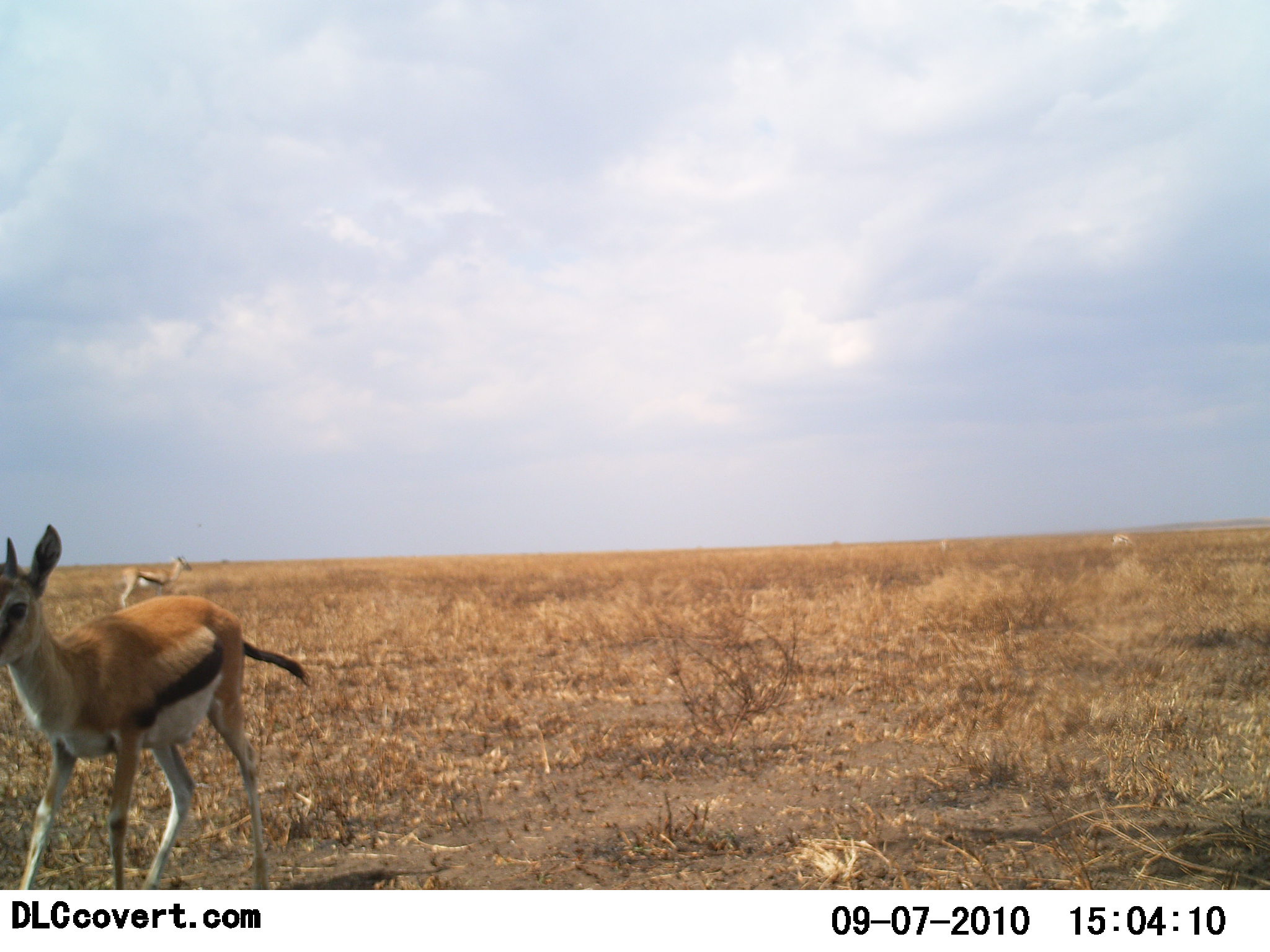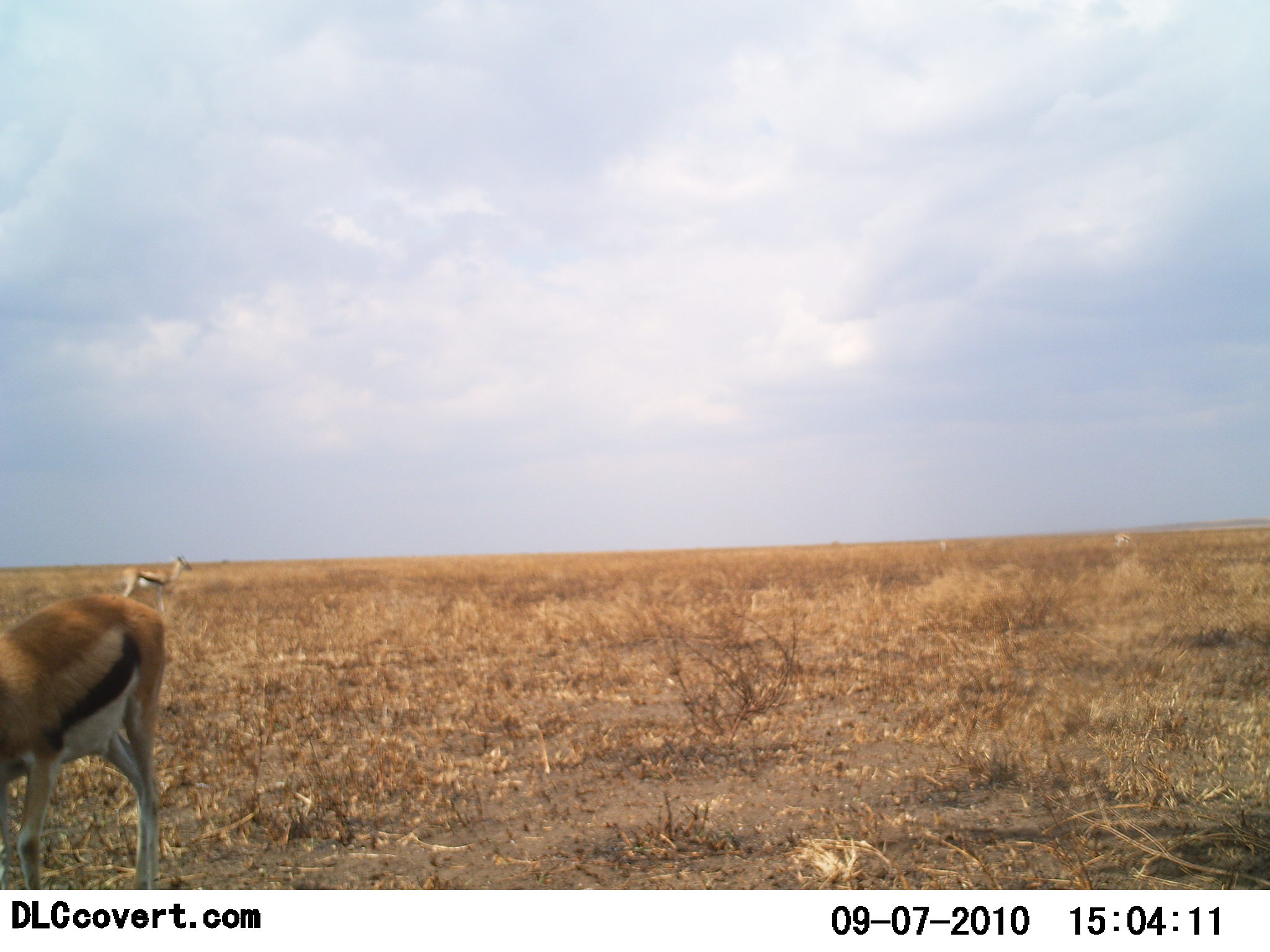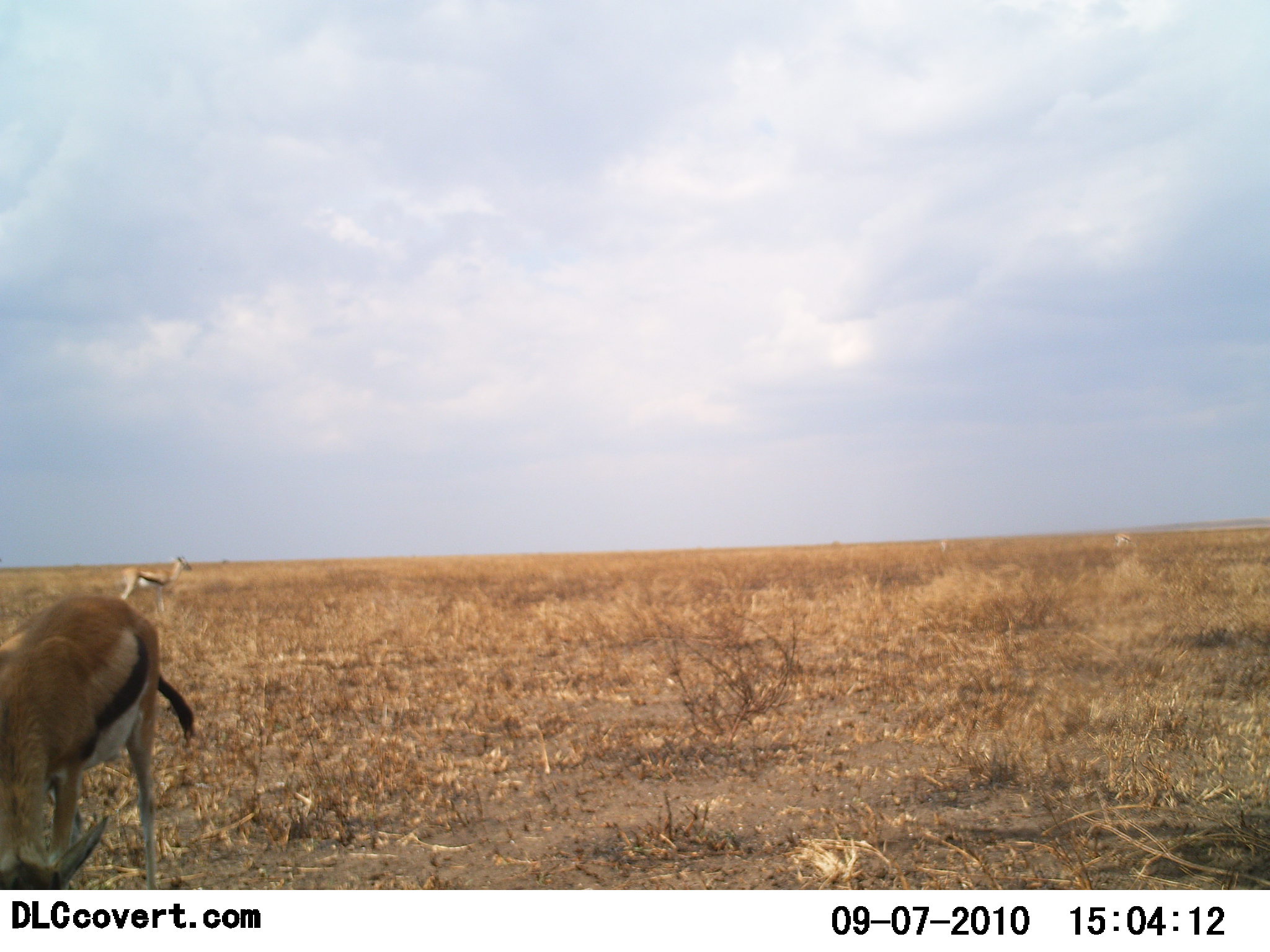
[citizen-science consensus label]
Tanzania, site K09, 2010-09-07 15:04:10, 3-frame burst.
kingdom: Animalia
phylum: Chordata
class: Mammalia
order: Artiodactyla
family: Bovidae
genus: Eudorcas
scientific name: Eudorcas thomsonii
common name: thomson's gazelle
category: gazellethomsons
Gazellethomsons (thomson's gazelle) (Eudorcas thomsonii), count 2. Behavior (volunteer vote fractions): standing 62%, resting 6%, moving 62%, interacting 0%. Young present (vote fraction): 31%. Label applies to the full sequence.